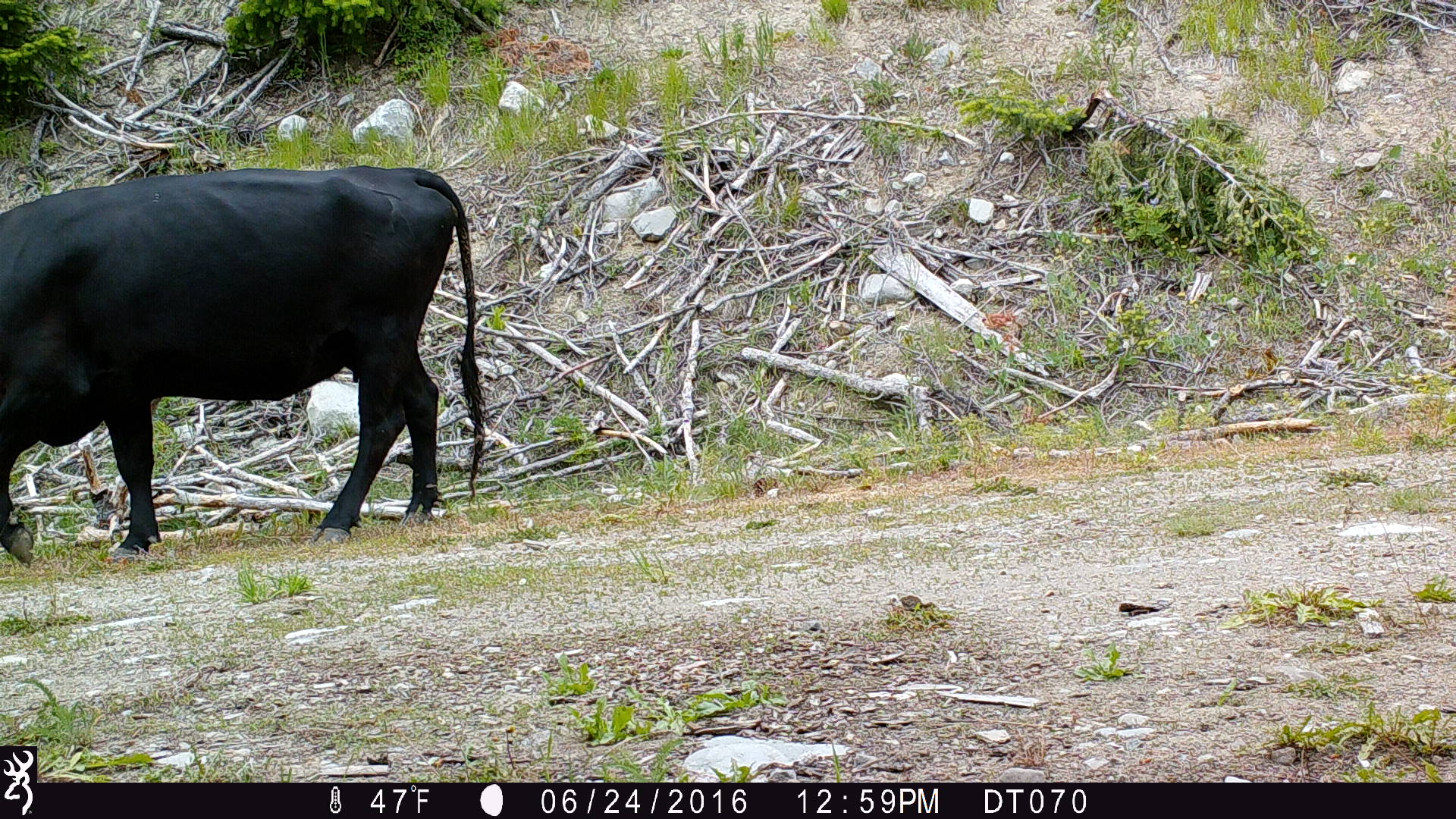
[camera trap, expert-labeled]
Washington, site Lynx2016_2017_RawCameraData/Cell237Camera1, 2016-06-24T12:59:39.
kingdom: Animalia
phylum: Chordata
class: Mammalia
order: Artiodactyla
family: Bovidae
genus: Bos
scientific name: Bos taurus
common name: domestic cattle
Domestic cattle (Bos taurus). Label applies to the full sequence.